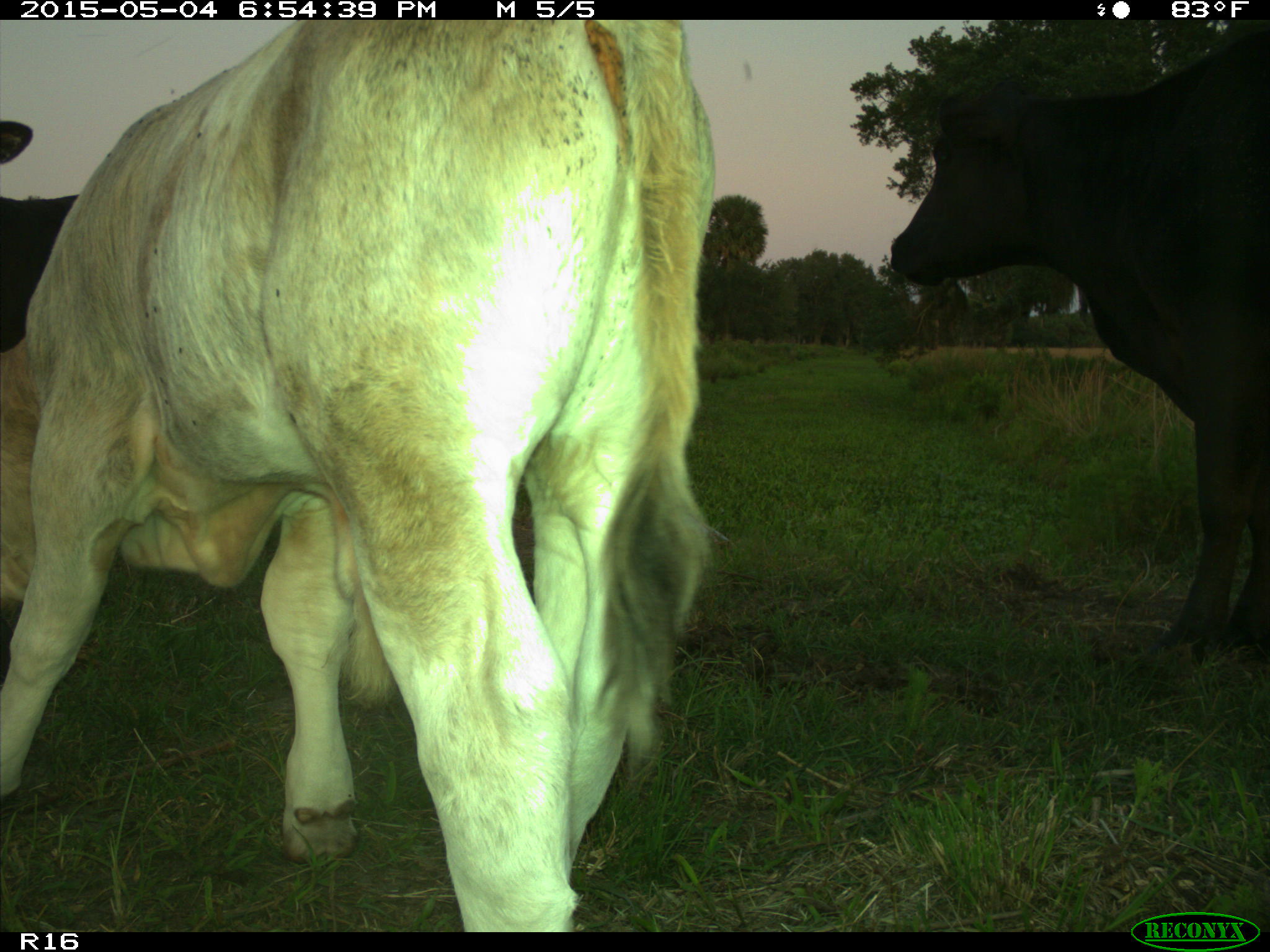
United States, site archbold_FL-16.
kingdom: Animalia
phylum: Chordata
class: Mammalia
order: Artiodactyla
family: Bovidae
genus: Bos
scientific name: Bos taurus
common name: domestic cow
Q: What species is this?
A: Bos taurus (domestic cow).